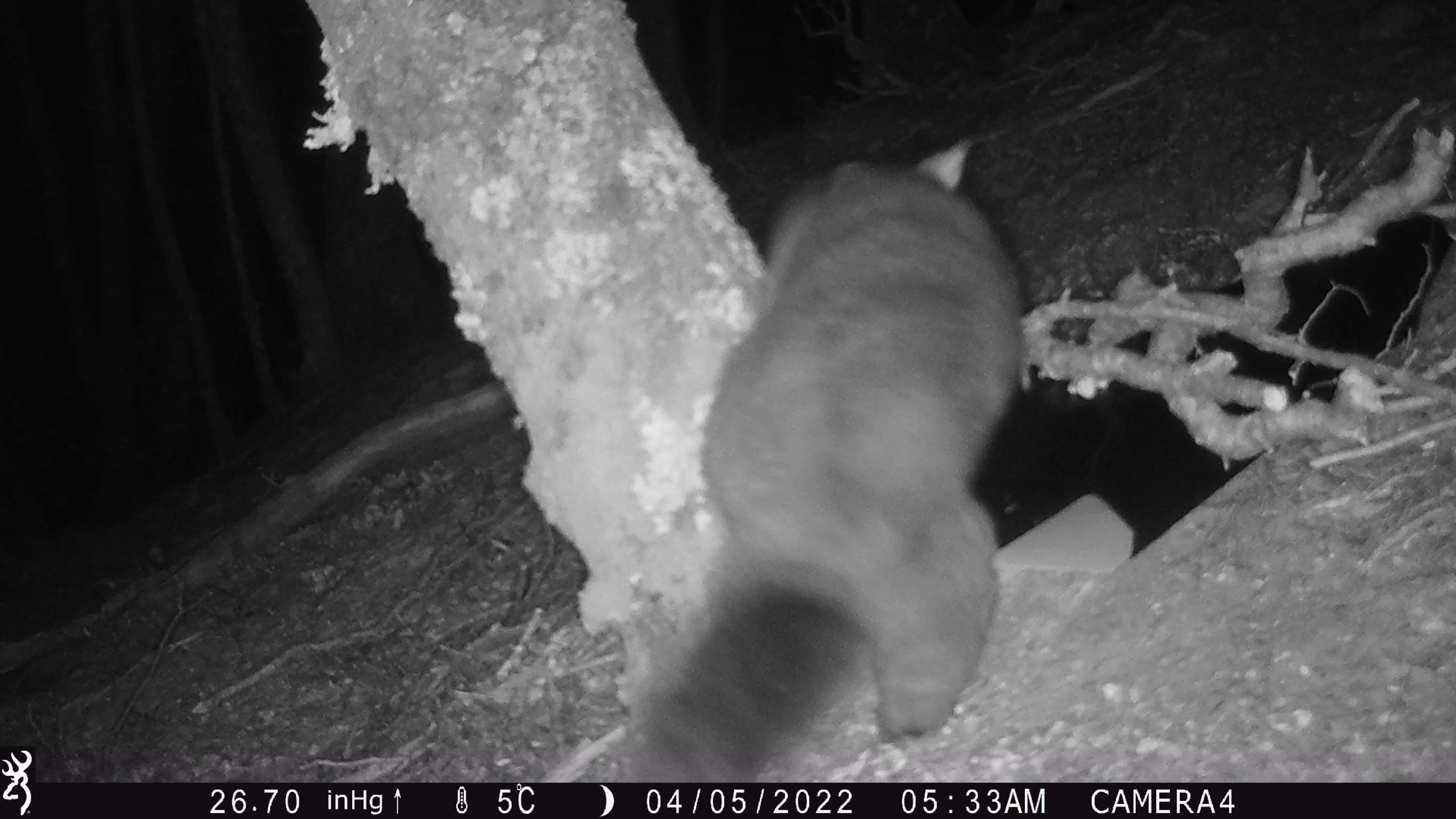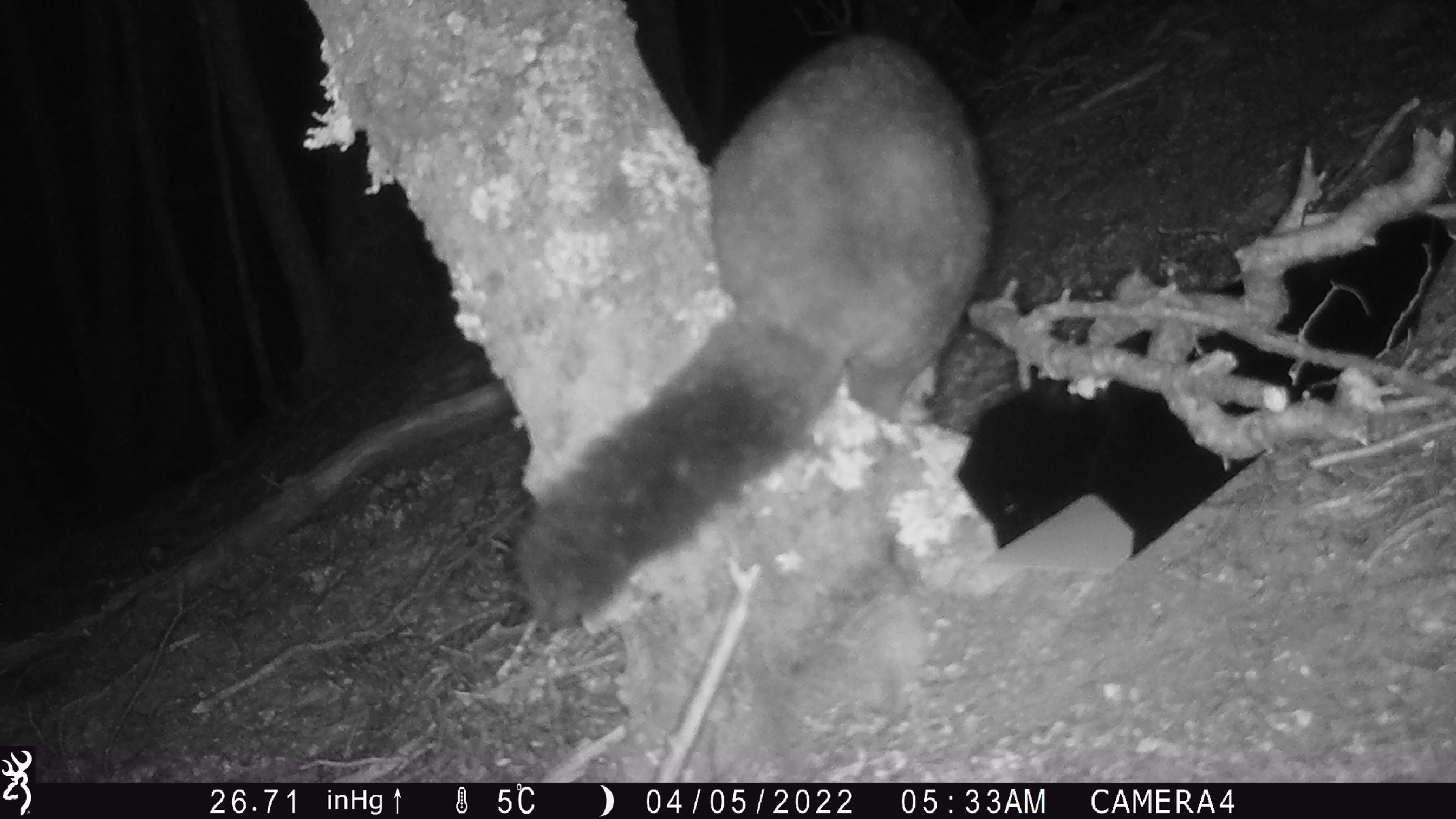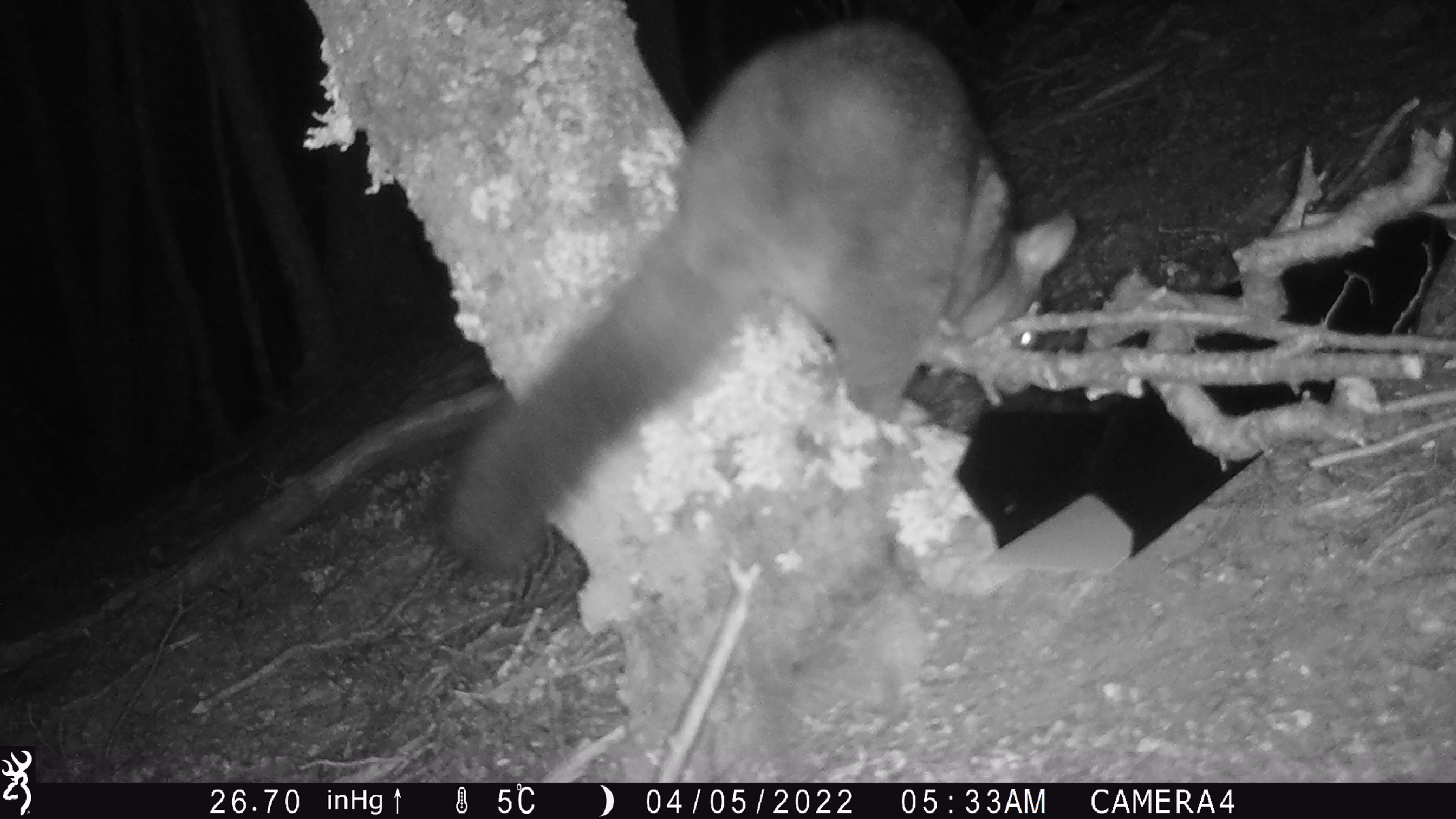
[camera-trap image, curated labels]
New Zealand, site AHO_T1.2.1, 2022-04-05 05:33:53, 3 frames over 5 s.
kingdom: Animalia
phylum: Chordata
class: Mammalia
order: Diprotodontia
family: Phalangeridae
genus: Trichosurus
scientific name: Trichosurus vulpecula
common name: common brushtail possum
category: possum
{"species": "possum (common brushtail possum) (Trichosurus vulpecula)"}